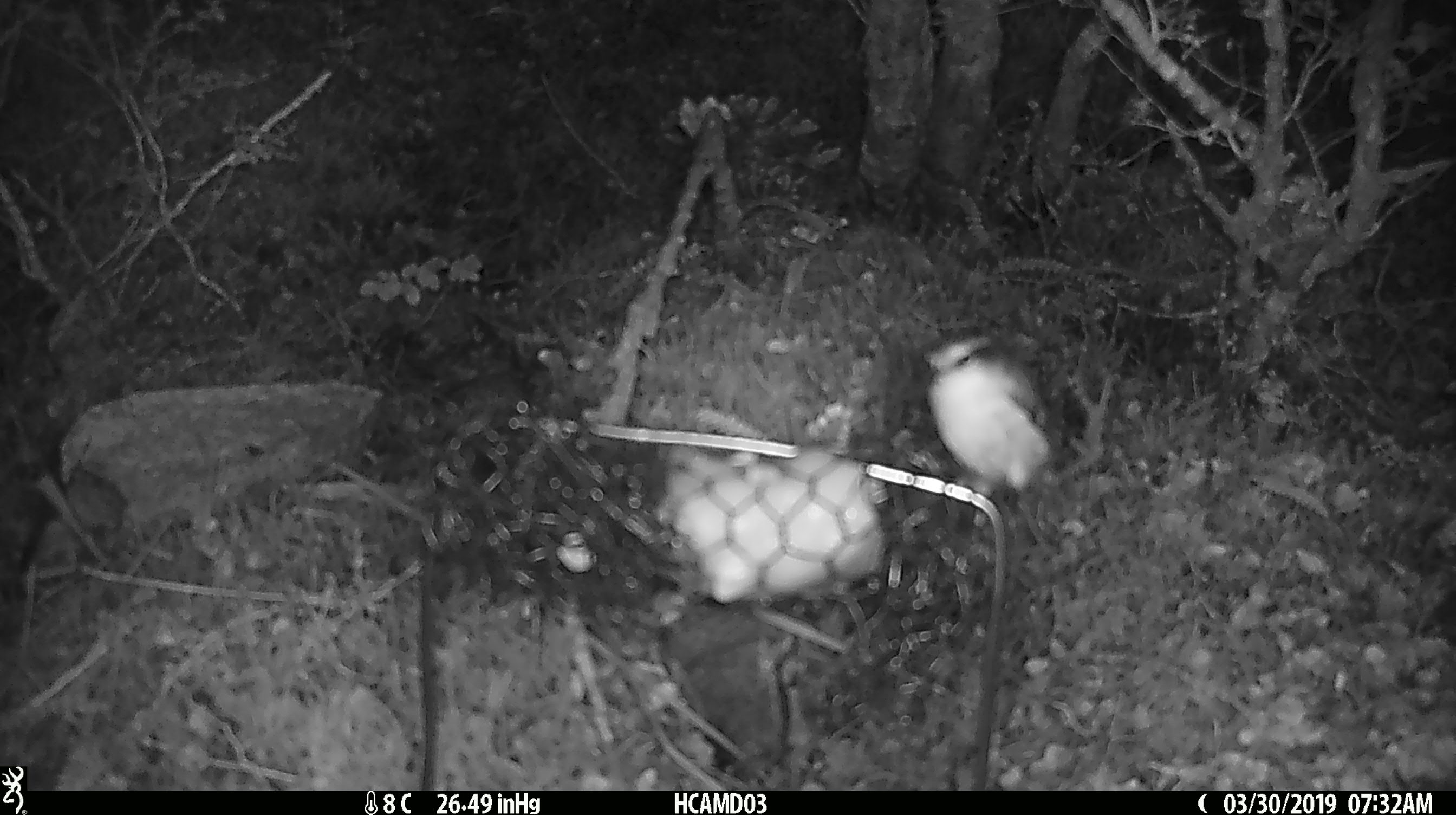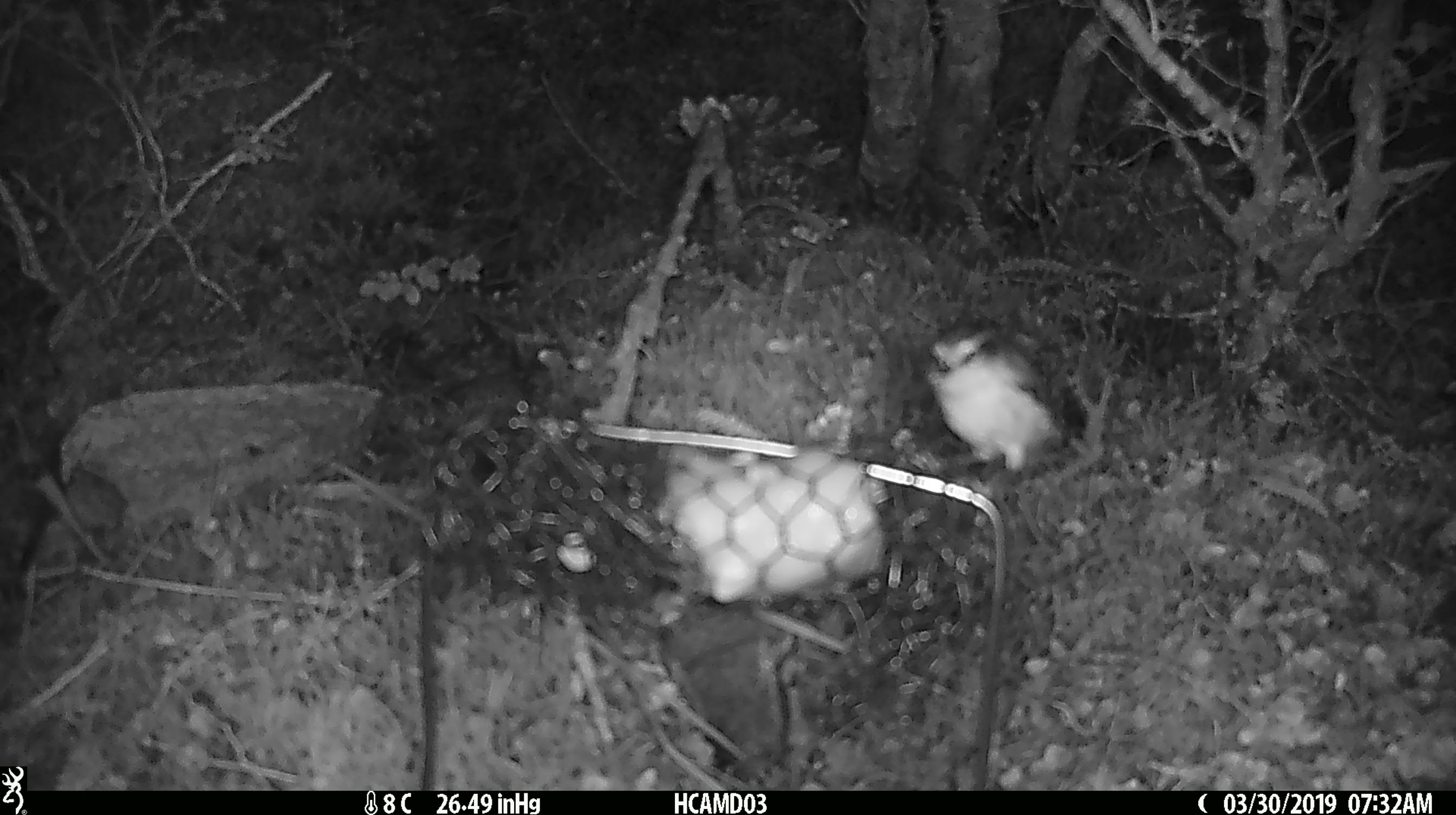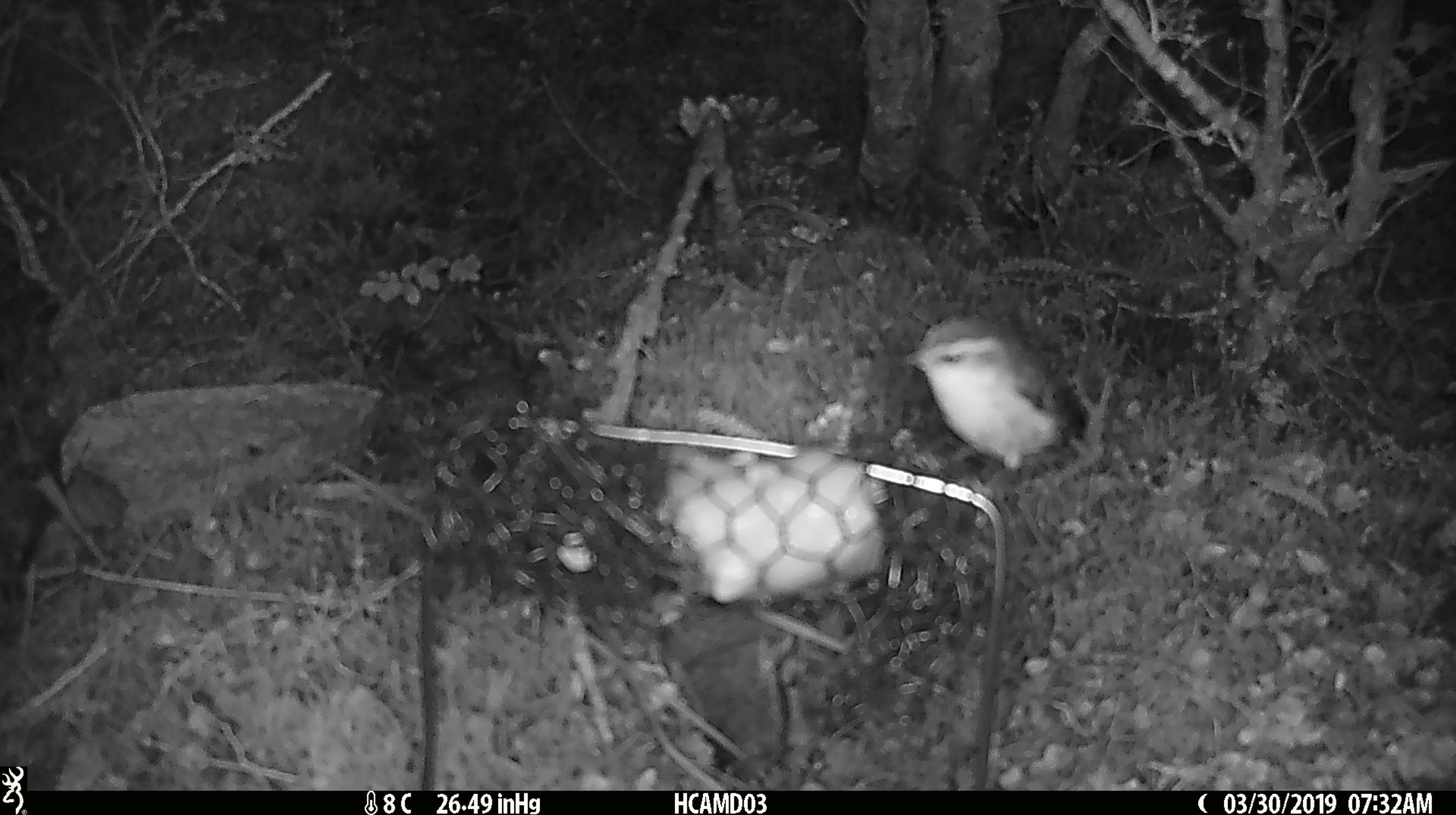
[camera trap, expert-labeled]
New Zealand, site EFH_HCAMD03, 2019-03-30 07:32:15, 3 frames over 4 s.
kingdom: Animalia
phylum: Chordata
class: Aves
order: Passeriformes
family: Acanthisittidae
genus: Acanthisitta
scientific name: Acanthisitta chloris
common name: rifleman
Rifleman (Acanthisitta chloris).